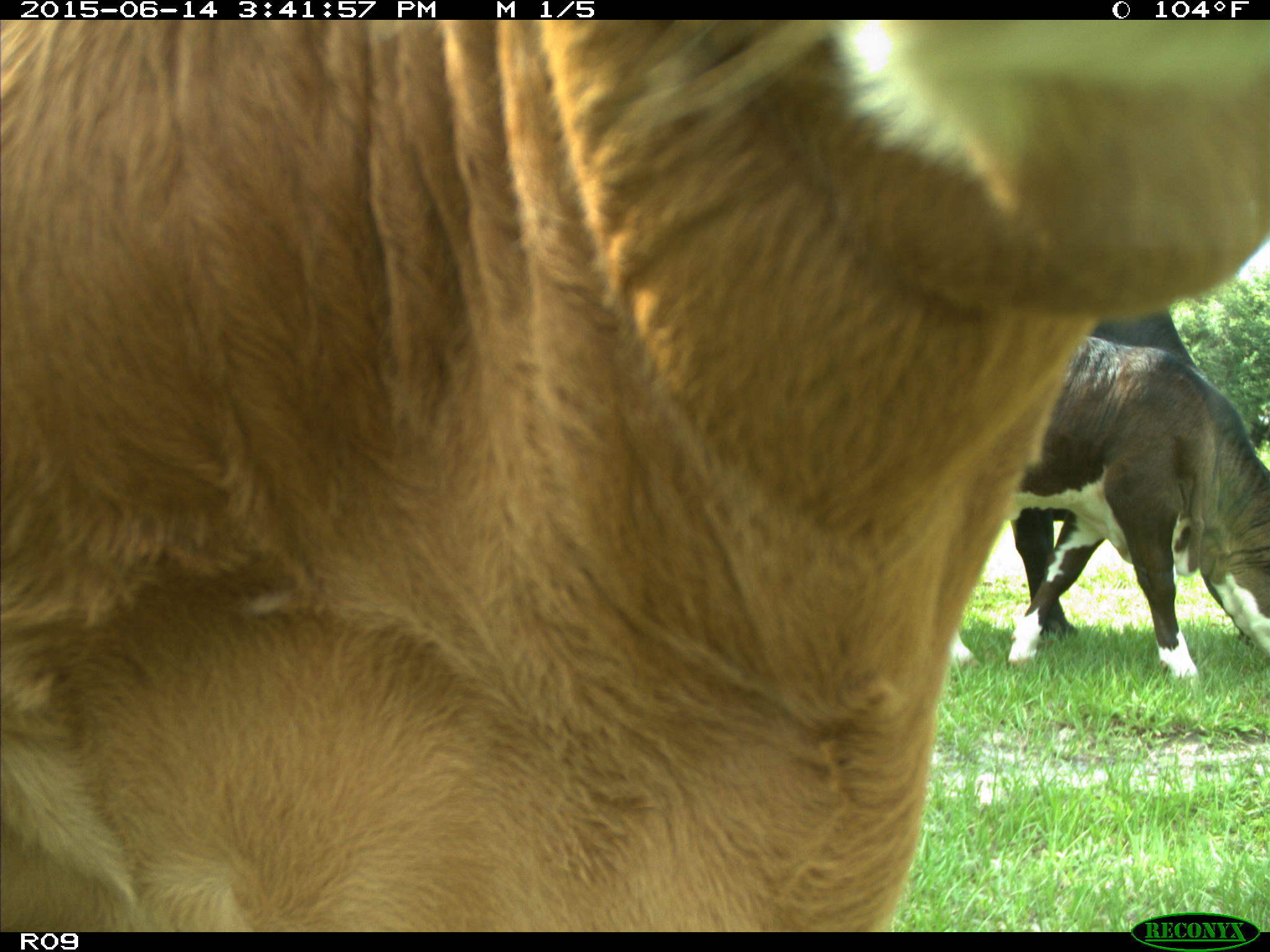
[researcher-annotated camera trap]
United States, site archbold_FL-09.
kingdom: Animalia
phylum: Chordata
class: Mammalia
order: Artiodactyla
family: Bovidae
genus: Bos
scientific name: Bos taurus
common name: domestic cow